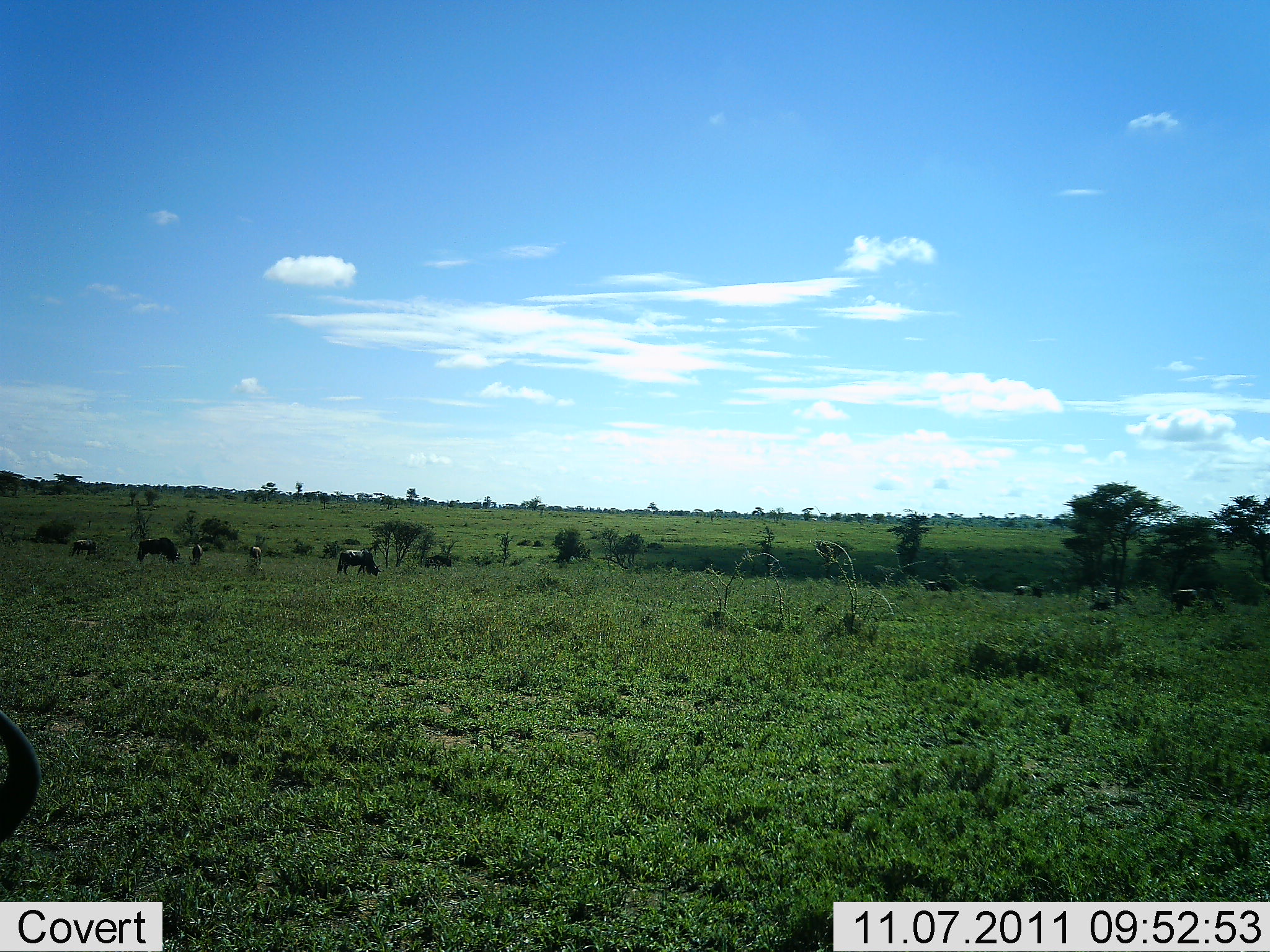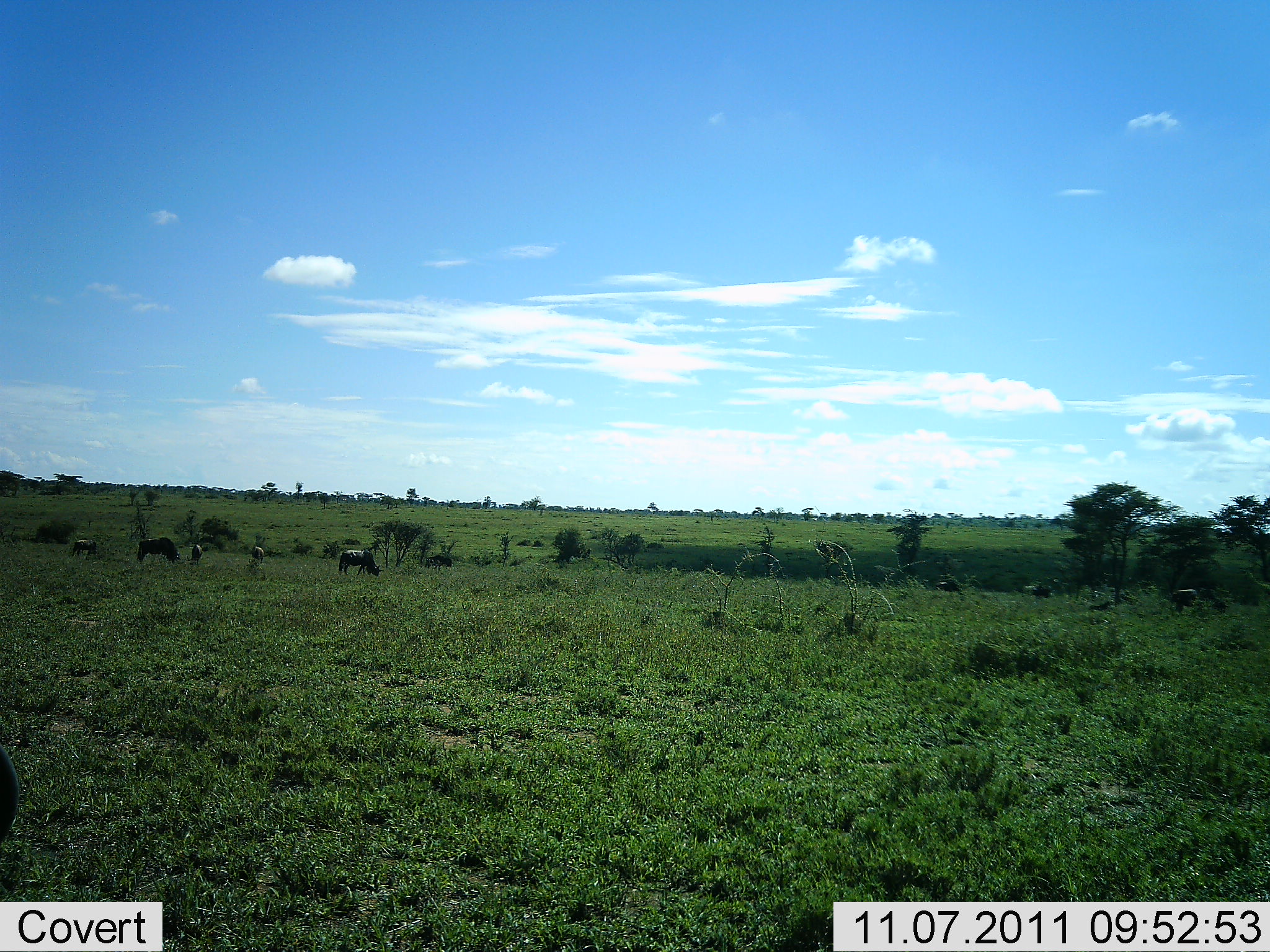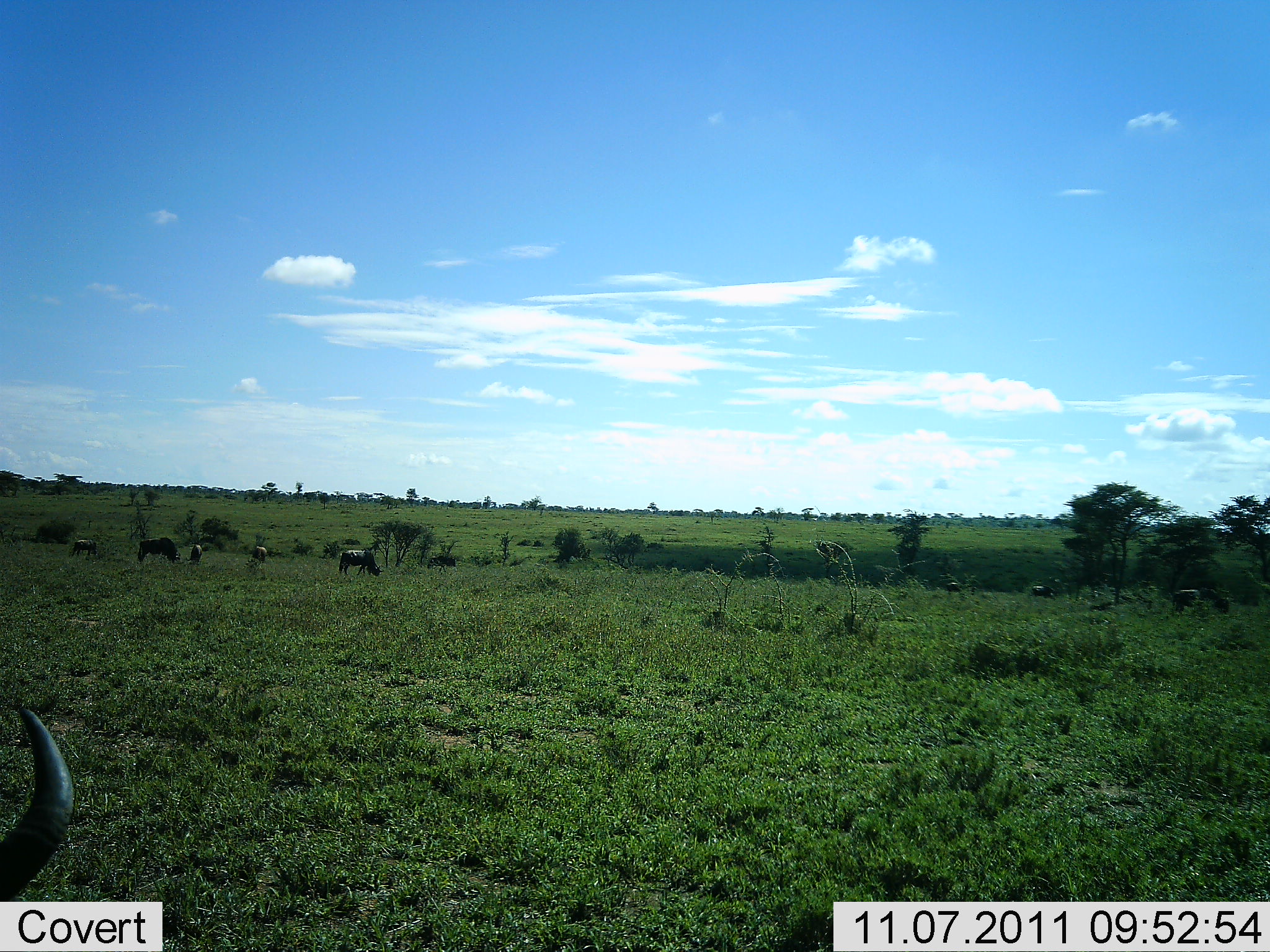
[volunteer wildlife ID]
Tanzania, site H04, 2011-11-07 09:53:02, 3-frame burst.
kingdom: Animalia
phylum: Chordata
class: Mammalia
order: Artiodactyla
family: Bovidae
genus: Connochaetes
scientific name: Connochaetes taurinus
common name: blue wildebeest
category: wildebeest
Wildebeest (blue wildebeest) (Connochaetes taurinus), count 9. Behavior (volunteer vote fractions): standing 31%, resting 0%, moving 54%, interacting 0%. Young present (vote fraction): 0%. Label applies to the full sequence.